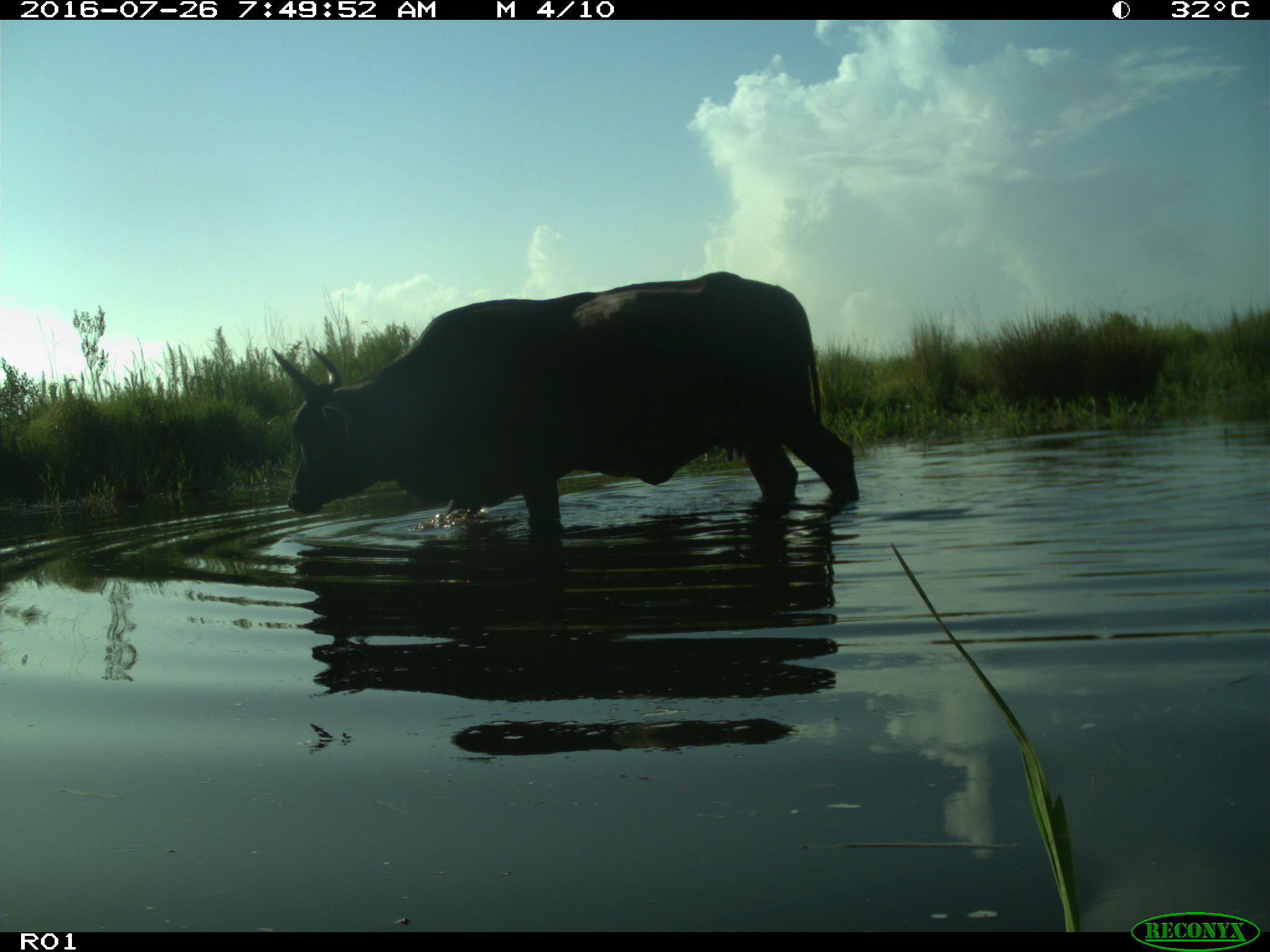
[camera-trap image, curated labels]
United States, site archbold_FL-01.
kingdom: Animalia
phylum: Chordata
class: Mammalia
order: Artiodactyla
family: Bovidae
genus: Bos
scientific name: Bos taurus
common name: domestic cow